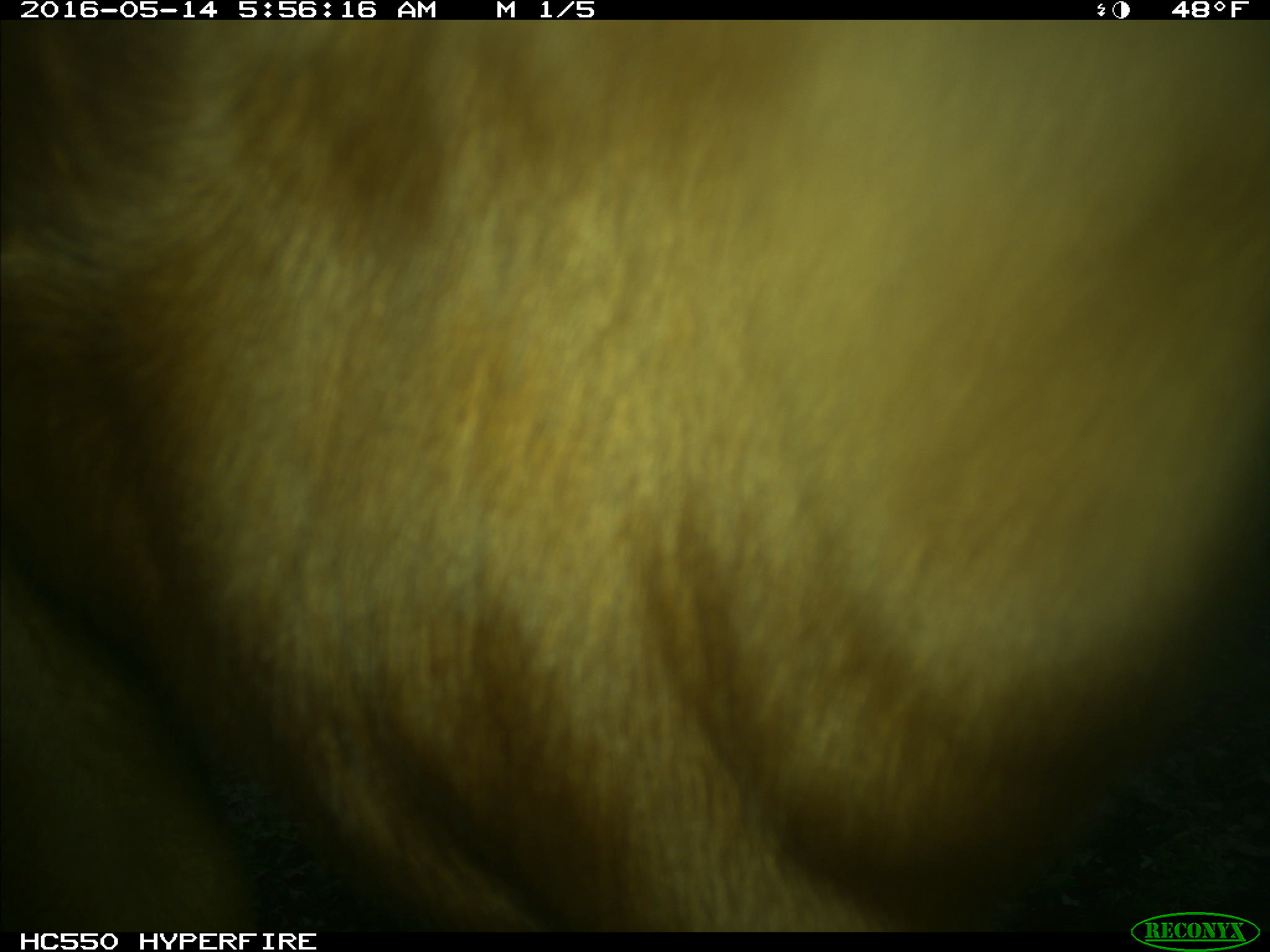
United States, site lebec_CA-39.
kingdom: Animalia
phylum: Chordata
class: Mammalia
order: Artiodactyla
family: Bovidae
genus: Bos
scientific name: Bos taurus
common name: domestic cow